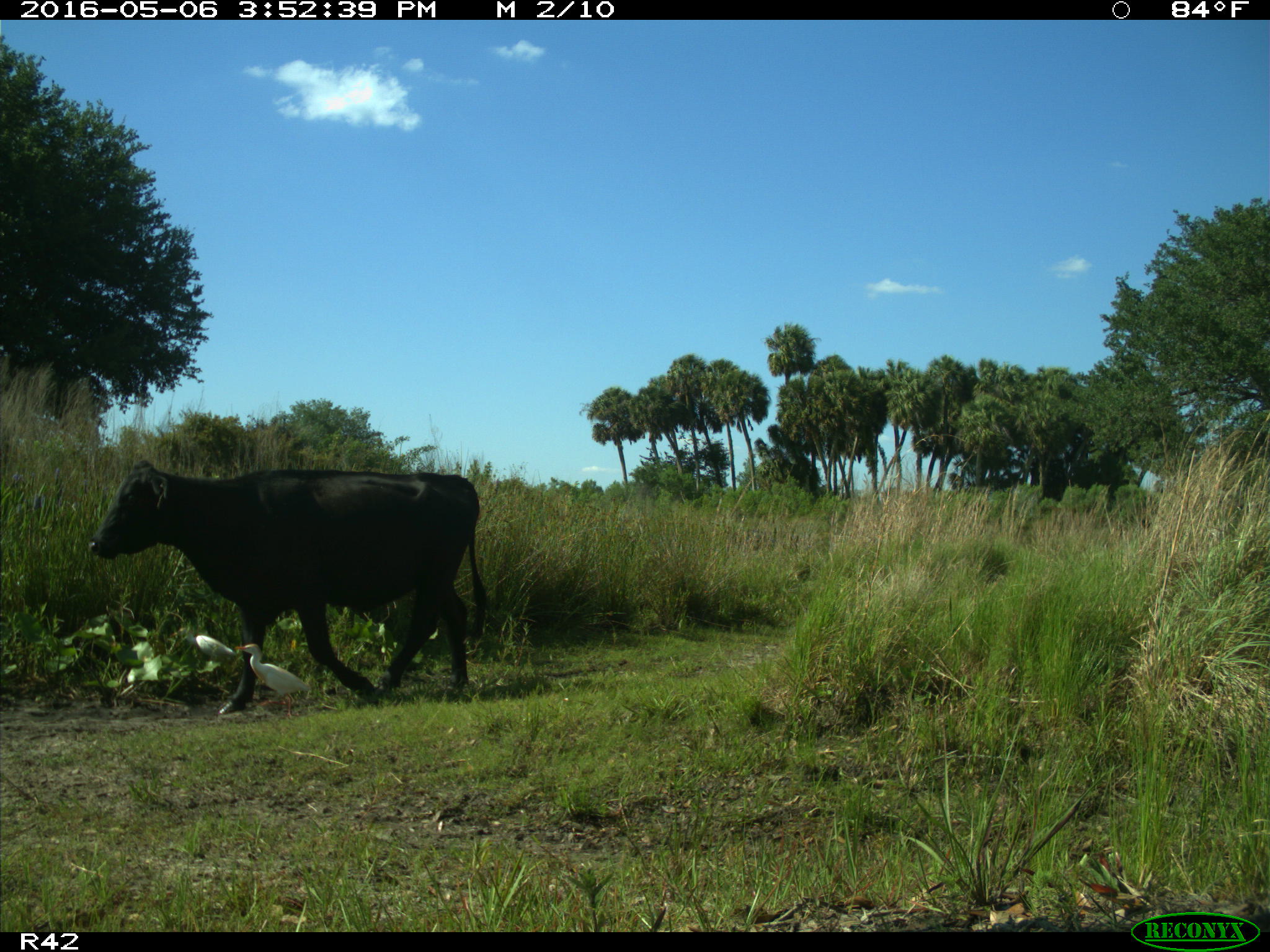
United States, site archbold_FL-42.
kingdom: Animalia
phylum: Chordata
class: Mammalia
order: Artiodactyla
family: Bovidae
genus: Bos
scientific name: Bos taurus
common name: domestic cow